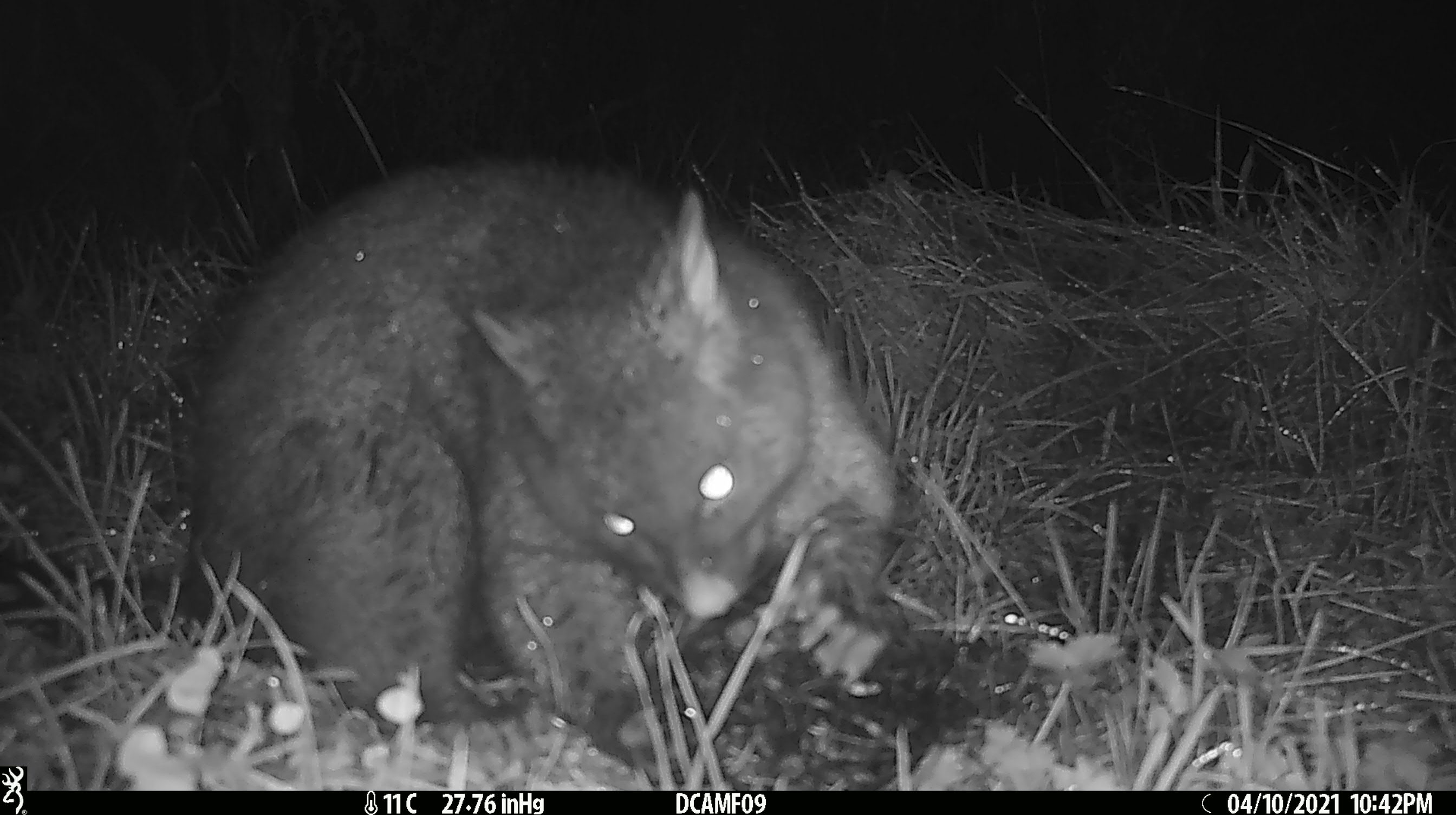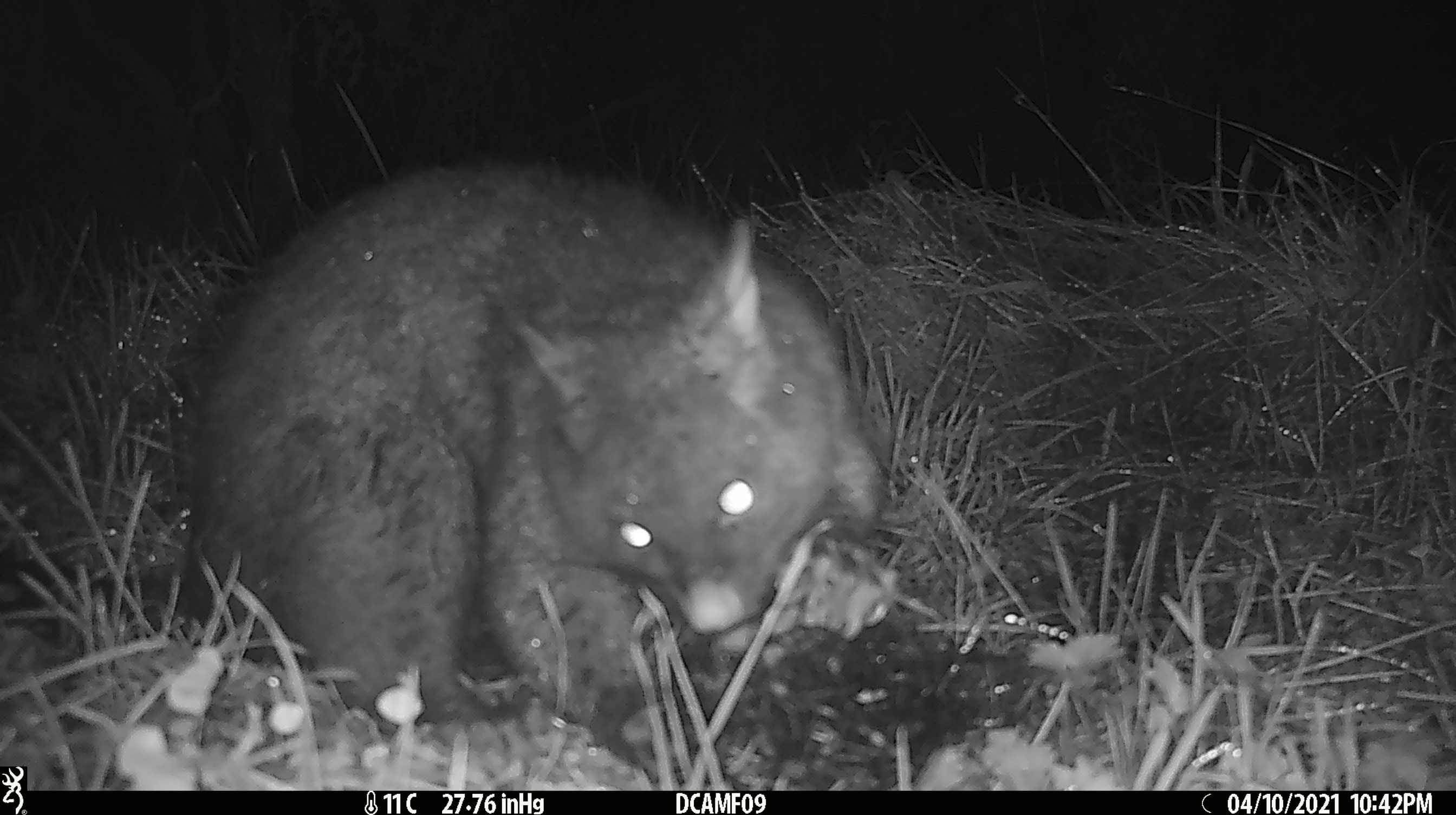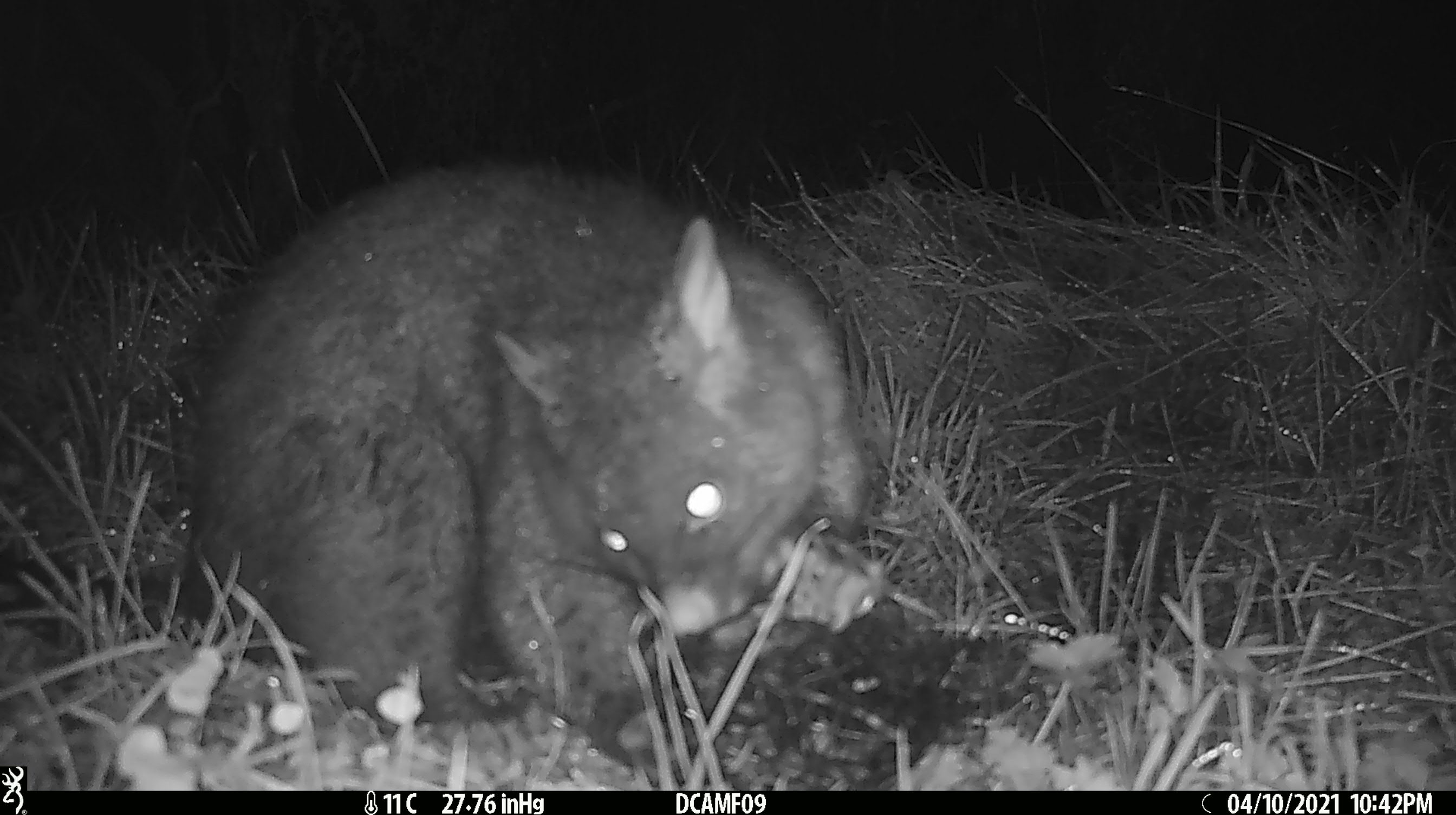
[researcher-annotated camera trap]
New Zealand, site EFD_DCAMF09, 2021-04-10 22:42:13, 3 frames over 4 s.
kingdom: Animalia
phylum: Chordata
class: Mammalia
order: Diprotodontia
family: Phalangeridae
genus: Trichosurus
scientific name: Trichosurus vulpecula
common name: common brushtail possum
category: possum